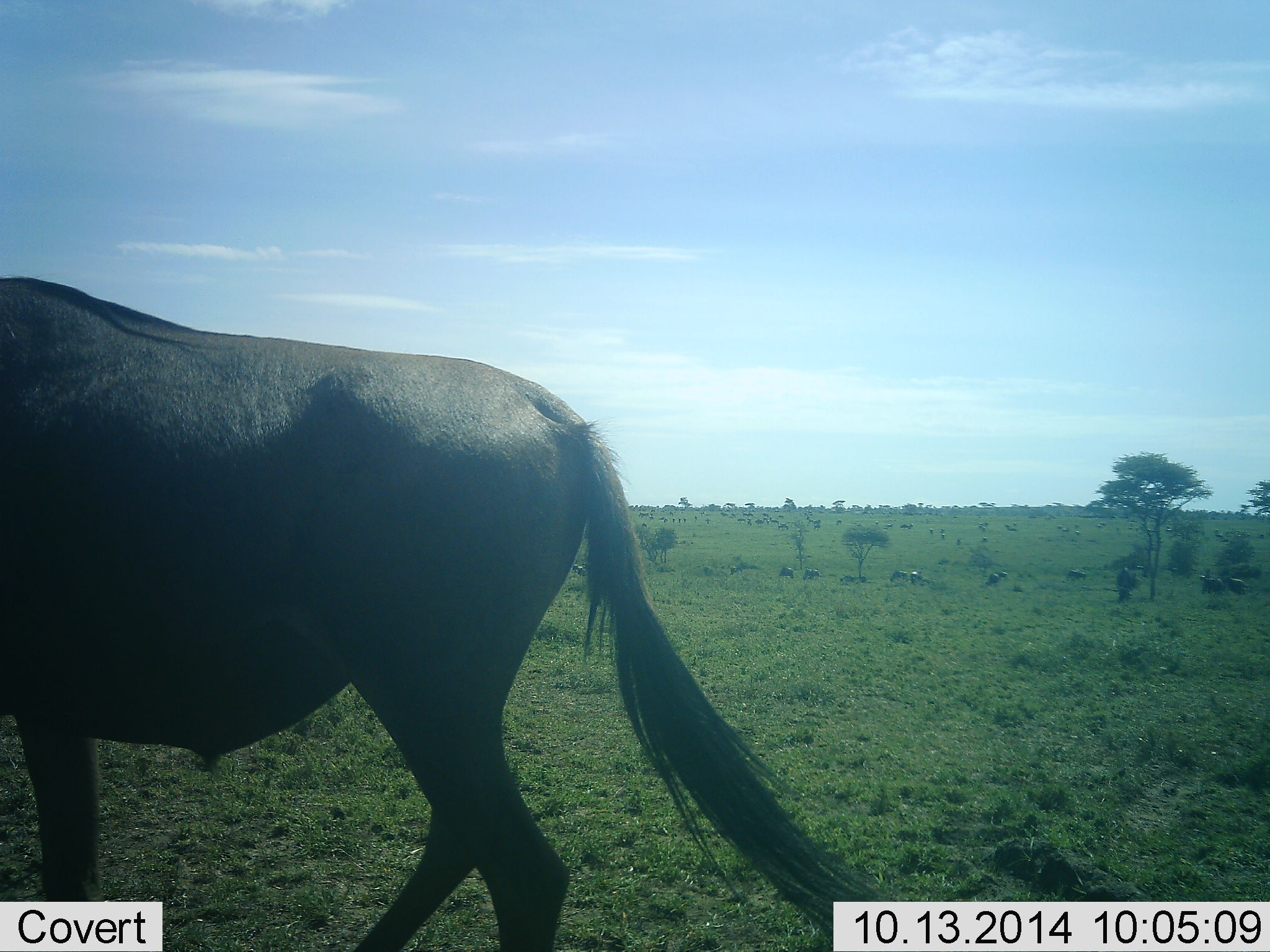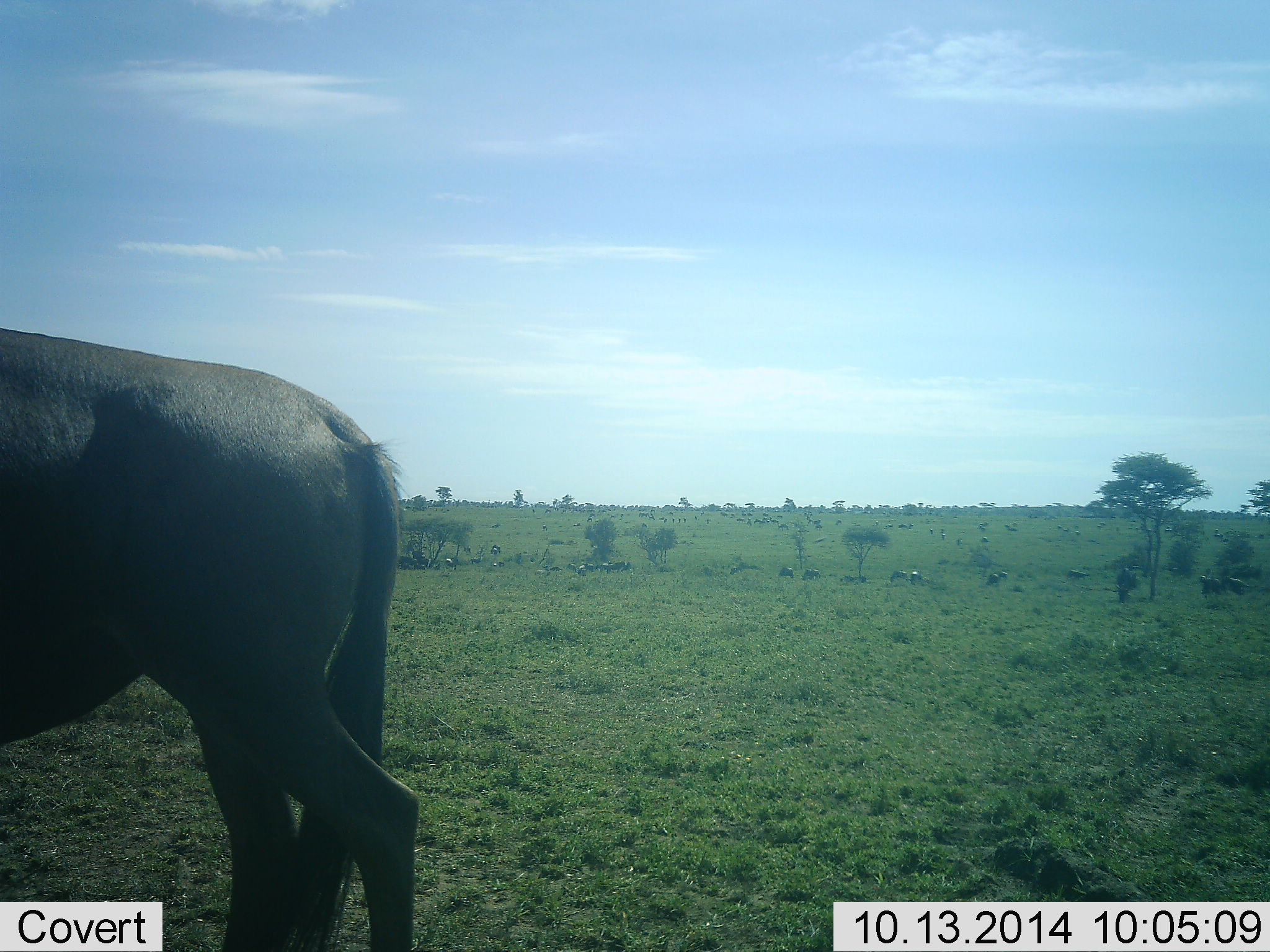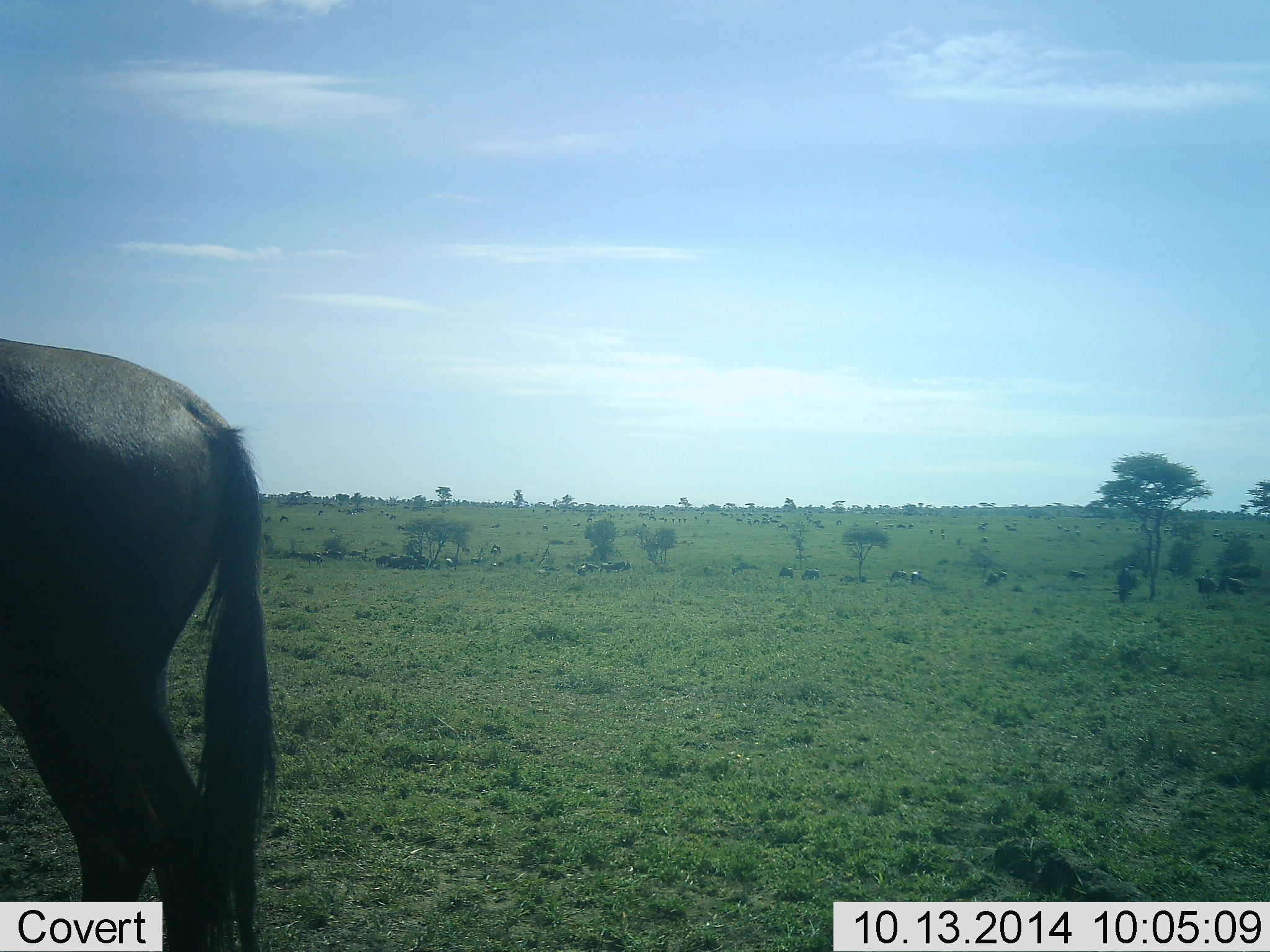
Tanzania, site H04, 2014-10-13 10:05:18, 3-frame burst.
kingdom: Animalia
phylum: Chordata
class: Mammalia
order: Artiodactyla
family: Bovidae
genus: Connochaetes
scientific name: Connochaetes taurinus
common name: blue wildebeest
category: wildebeest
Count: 3.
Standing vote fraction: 20%.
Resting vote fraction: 10%.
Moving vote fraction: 70%.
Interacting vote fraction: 0%.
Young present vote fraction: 0%.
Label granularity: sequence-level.